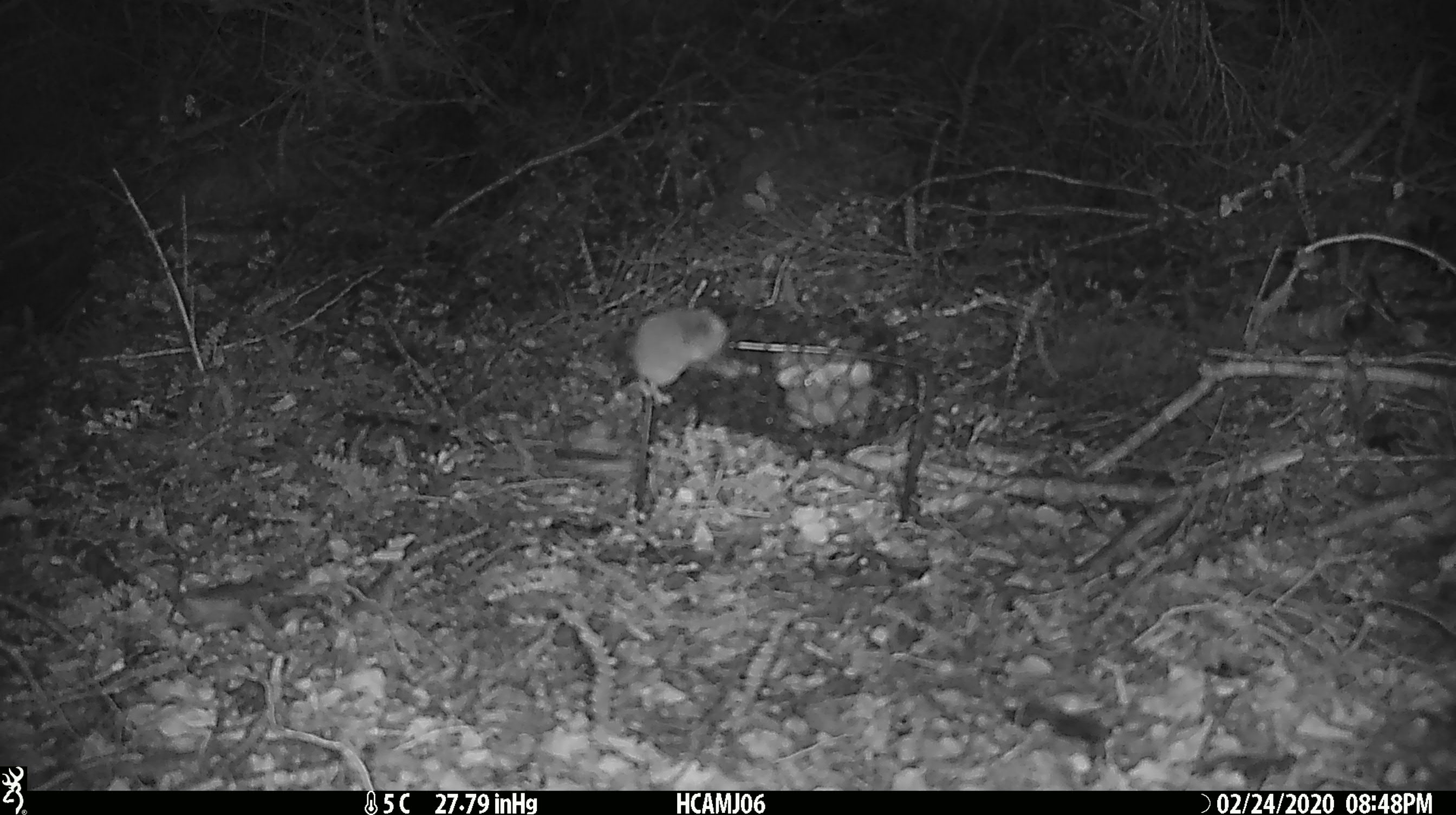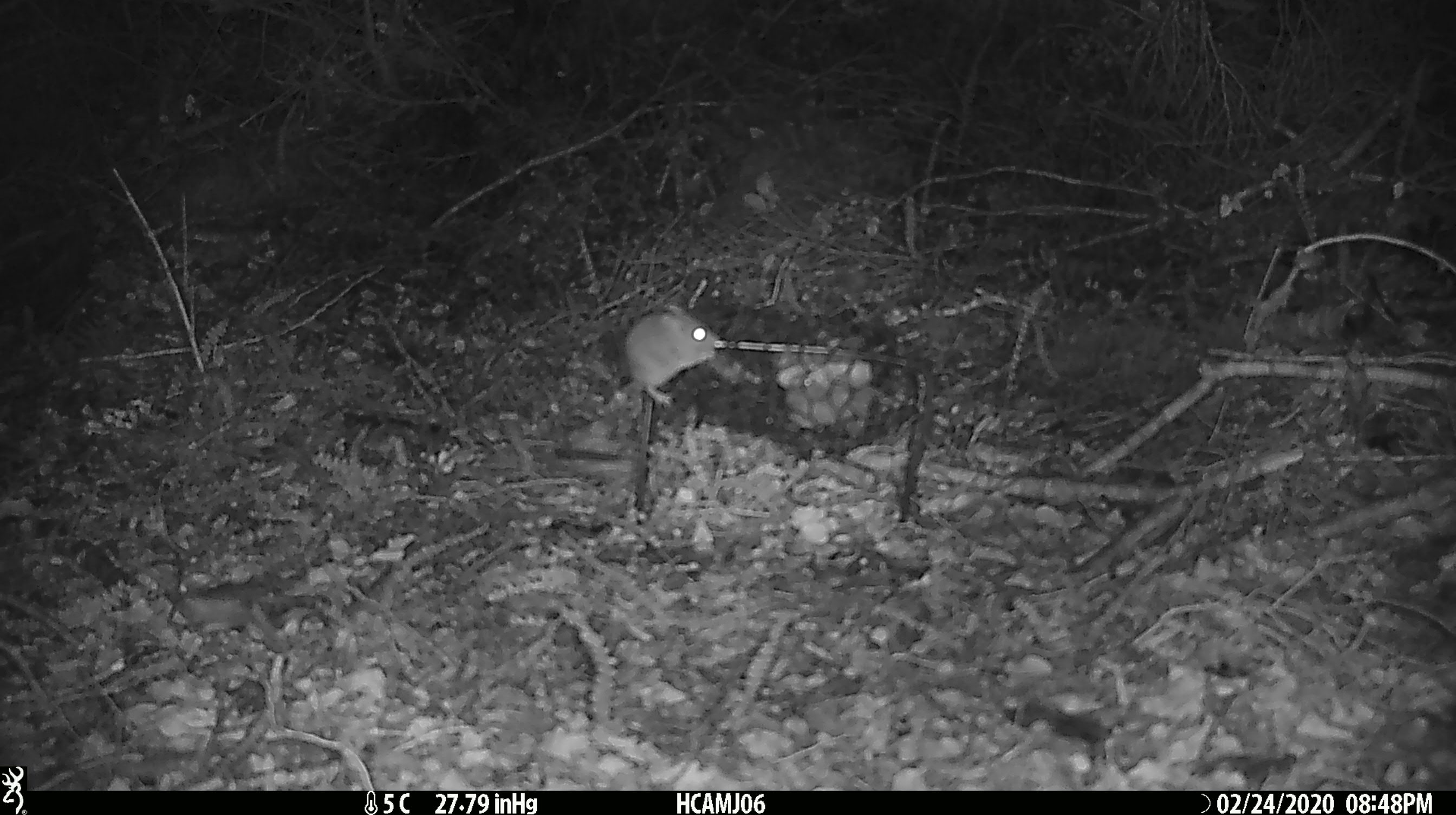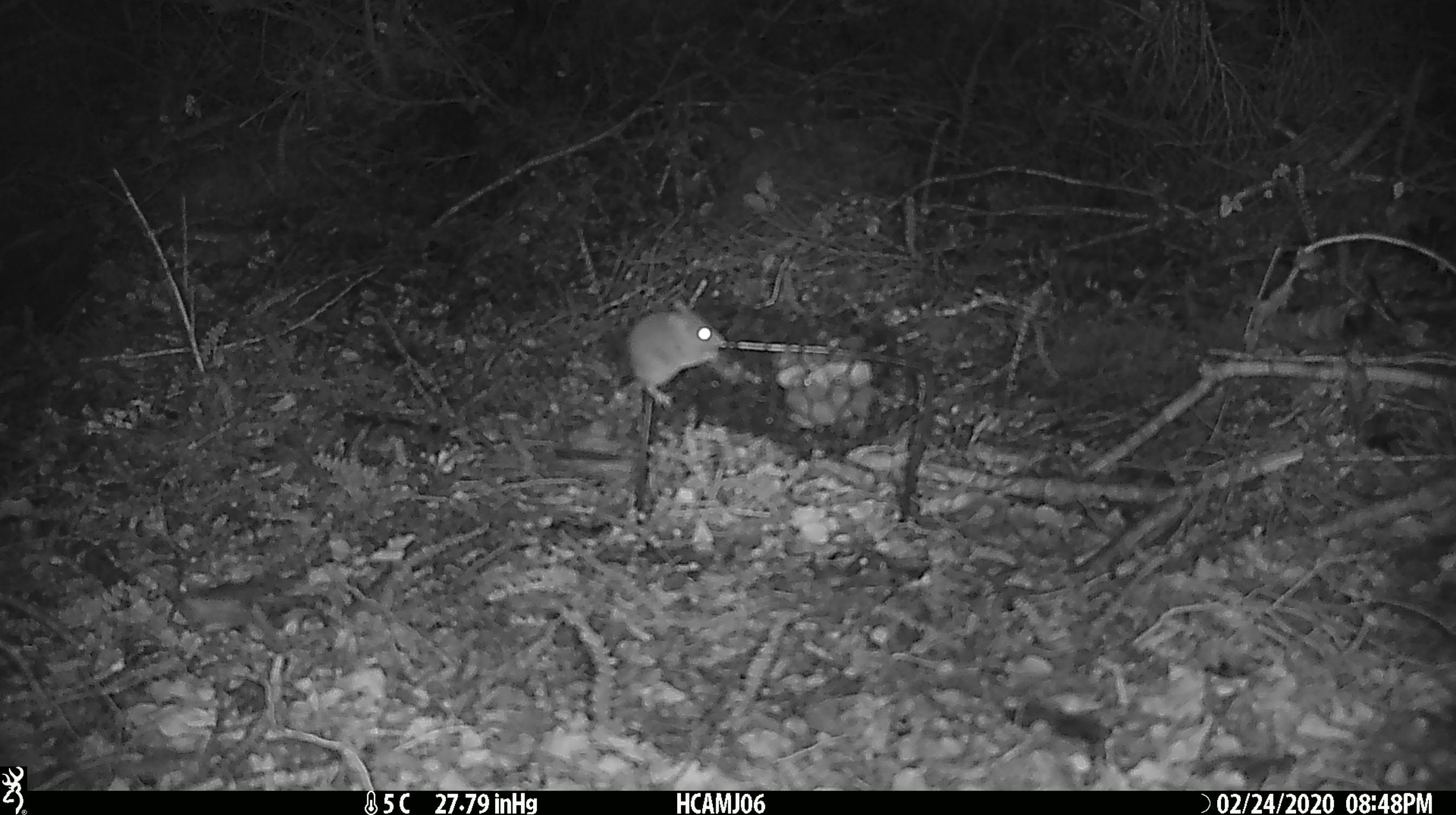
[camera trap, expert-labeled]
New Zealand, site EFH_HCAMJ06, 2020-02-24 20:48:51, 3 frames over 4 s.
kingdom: Animalia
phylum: Chordata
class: Mammalia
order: Rodentia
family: Muridae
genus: Mus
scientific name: Mus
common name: mouse